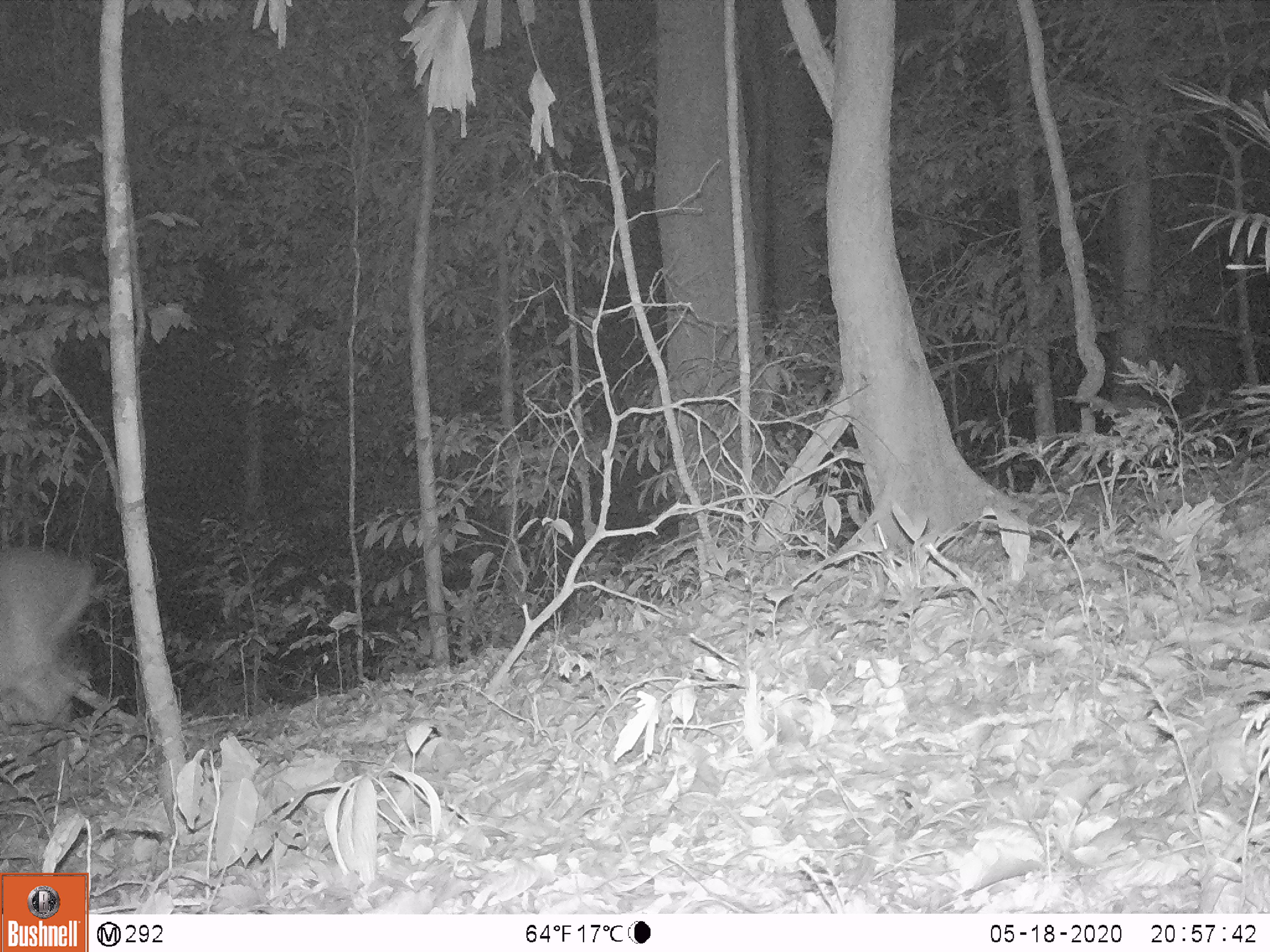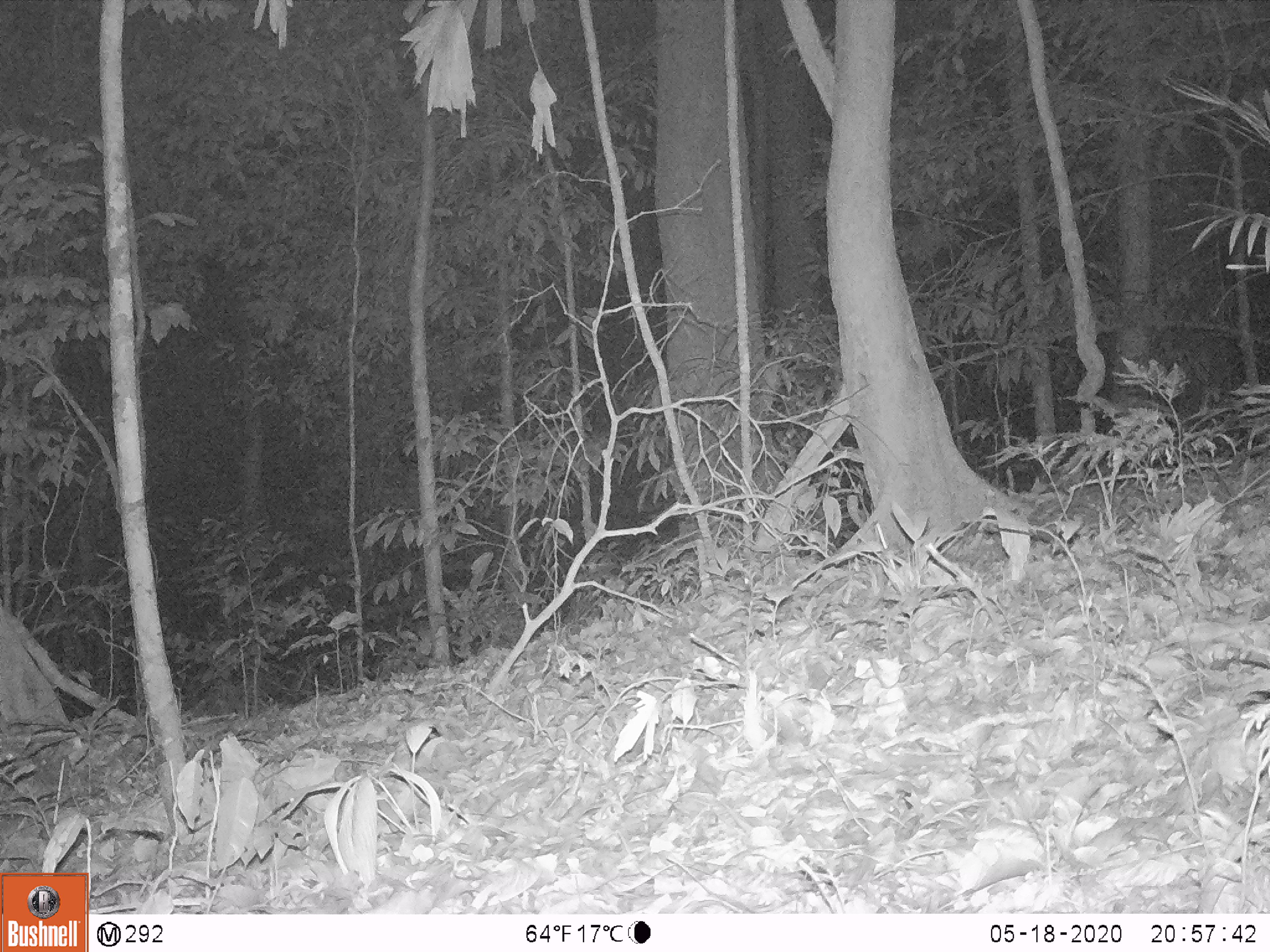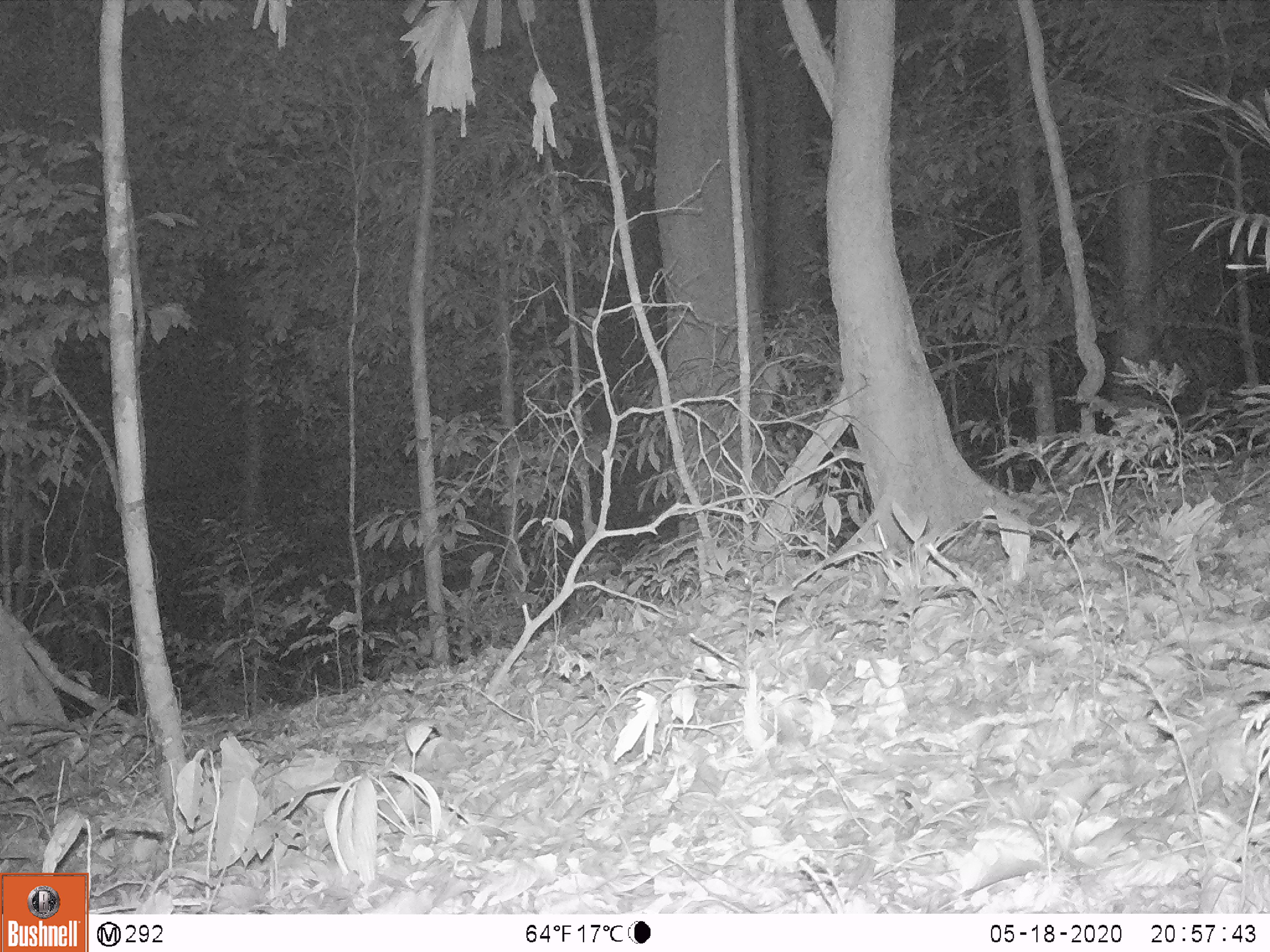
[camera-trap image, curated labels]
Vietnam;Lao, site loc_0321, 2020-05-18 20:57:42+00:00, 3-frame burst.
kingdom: Animalia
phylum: Chordata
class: Mammalia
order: Artiodactyla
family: Cervidae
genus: Muntiacus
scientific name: Muntiacus vuquangensis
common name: large-antlered muntjac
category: large antlered muntjac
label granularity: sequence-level